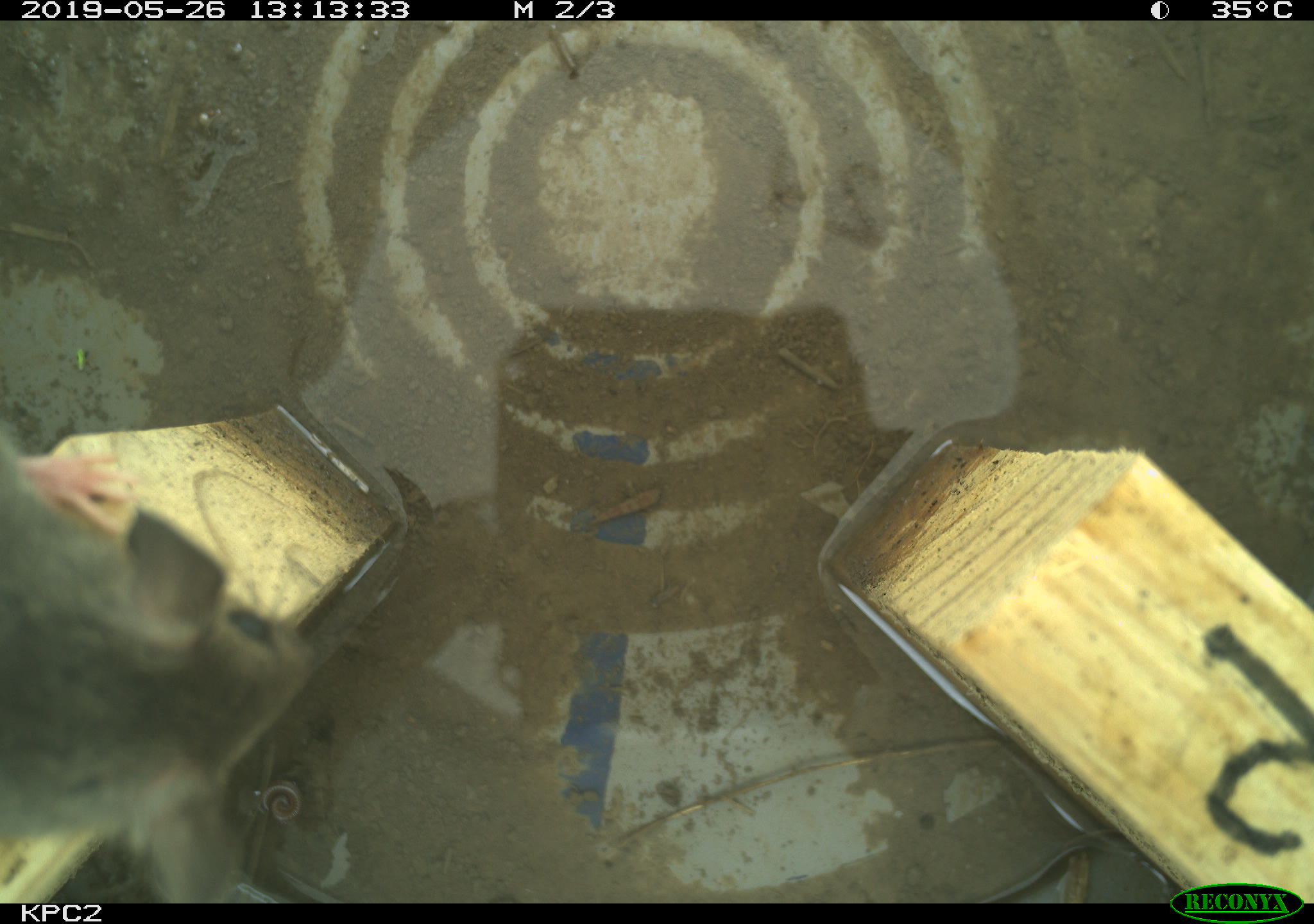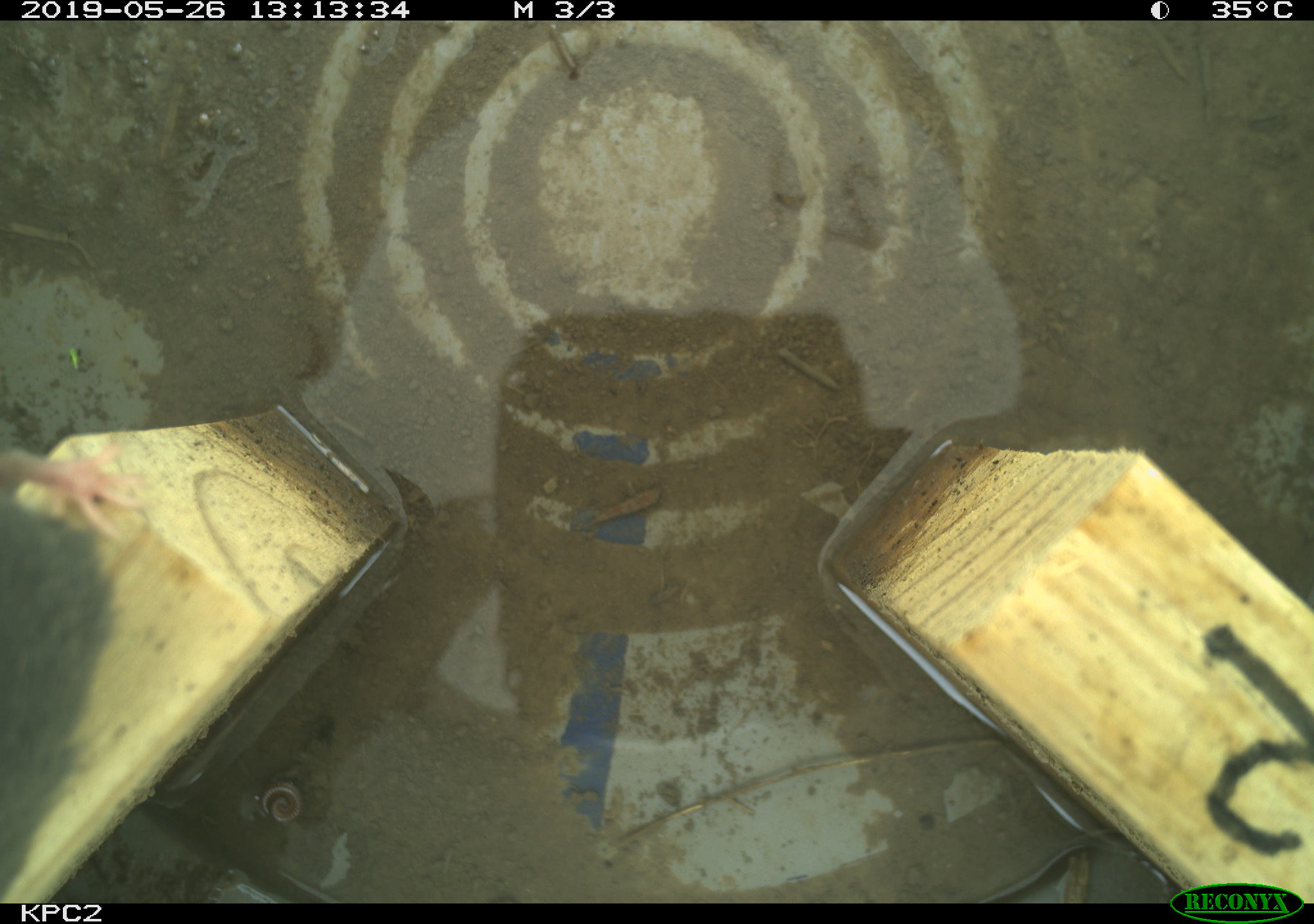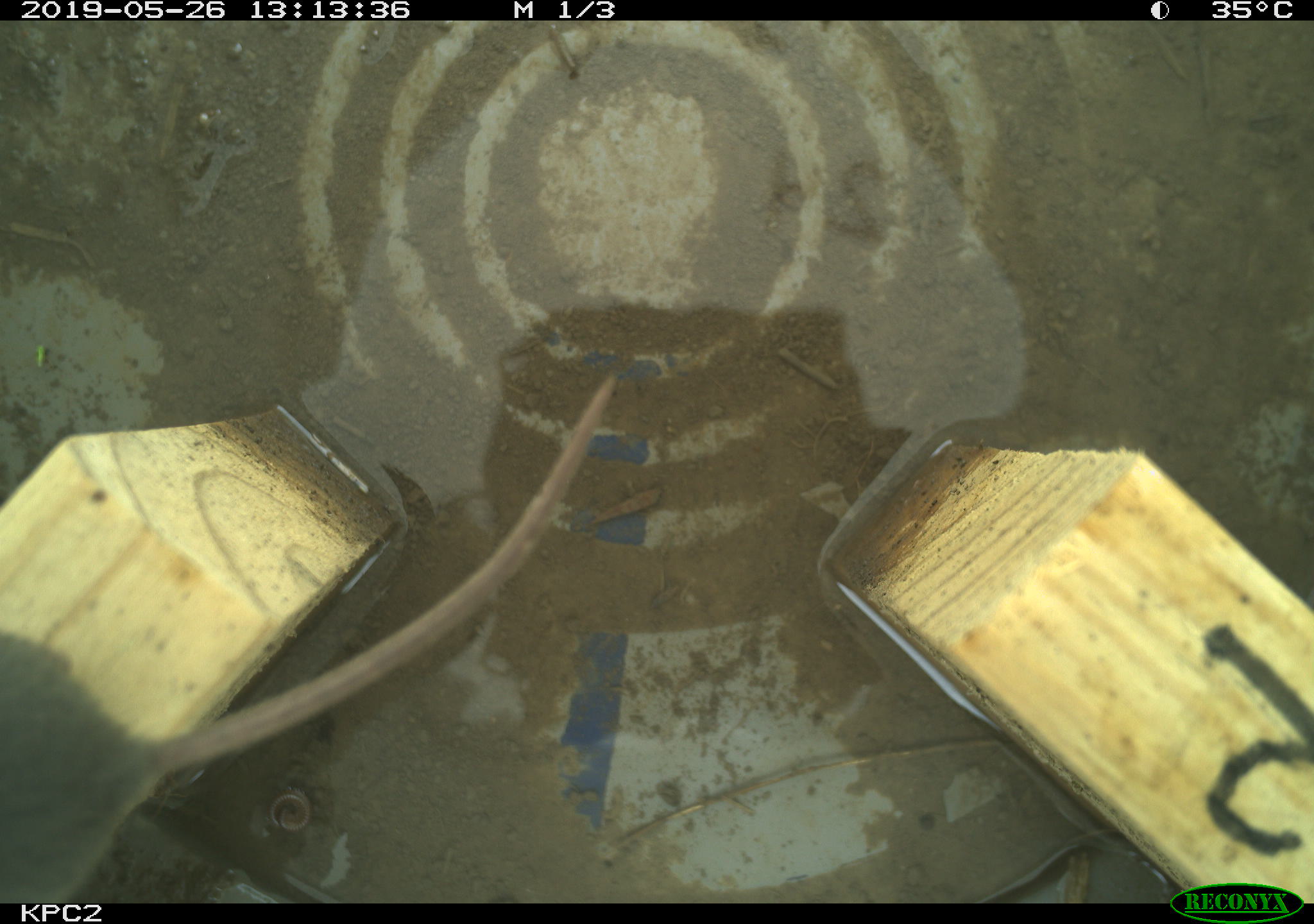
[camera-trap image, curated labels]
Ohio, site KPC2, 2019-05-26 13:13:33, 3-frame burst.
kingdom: Animalia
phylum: Chordata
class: Mammalia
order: Rodentia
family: Cricetidae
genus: Peromyscus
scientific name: Peromyscus leucopus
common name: white-footed mouse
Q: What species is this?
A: White-footed mouse (Peromyscus leucopus).